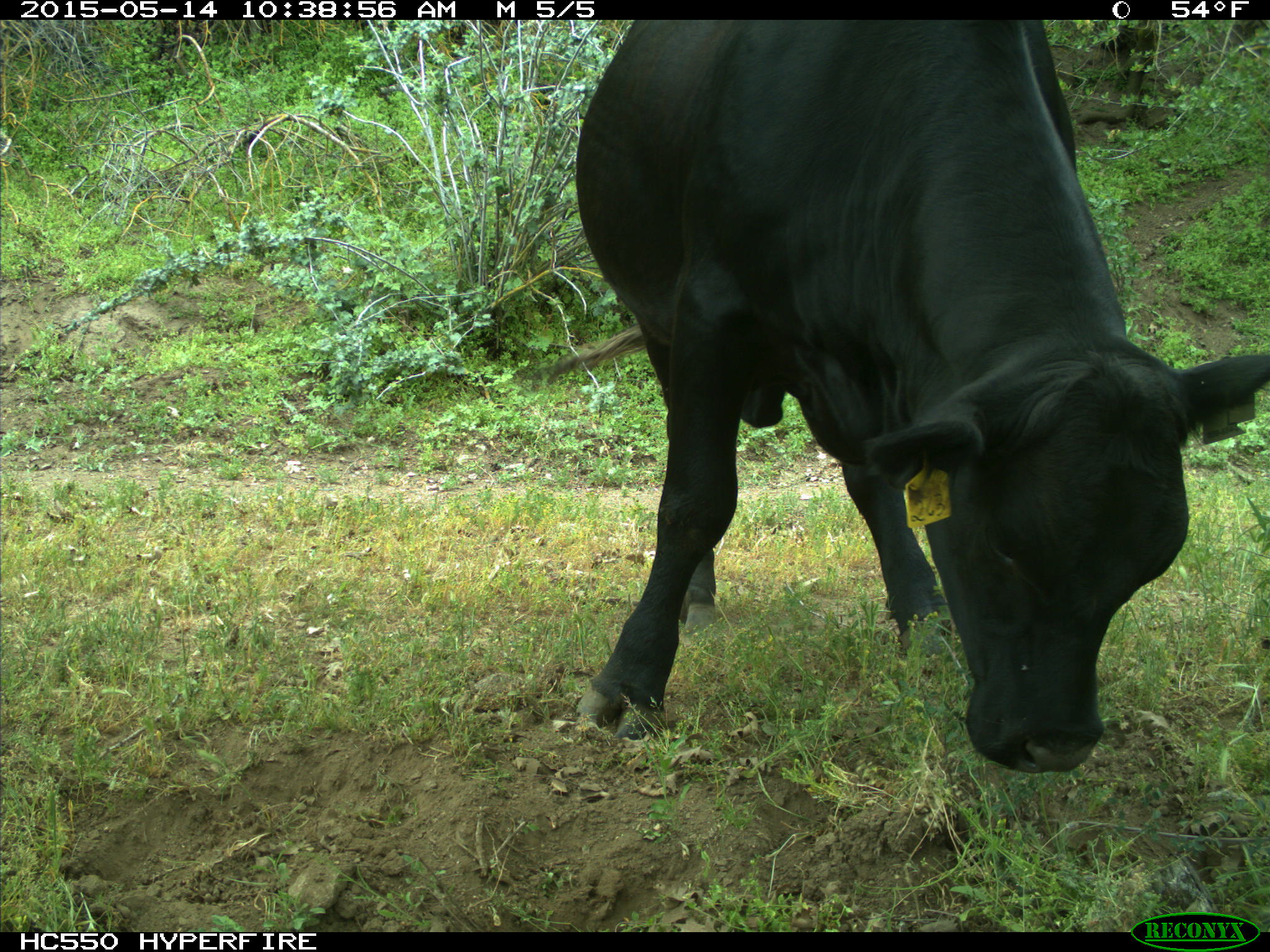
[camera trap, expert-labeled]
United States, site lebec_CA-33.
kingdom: Animalia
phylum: Chordata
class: Mammalia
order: Artiodactyla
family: Bovidae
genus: Bos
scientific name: Bos taurus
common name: domestic cow